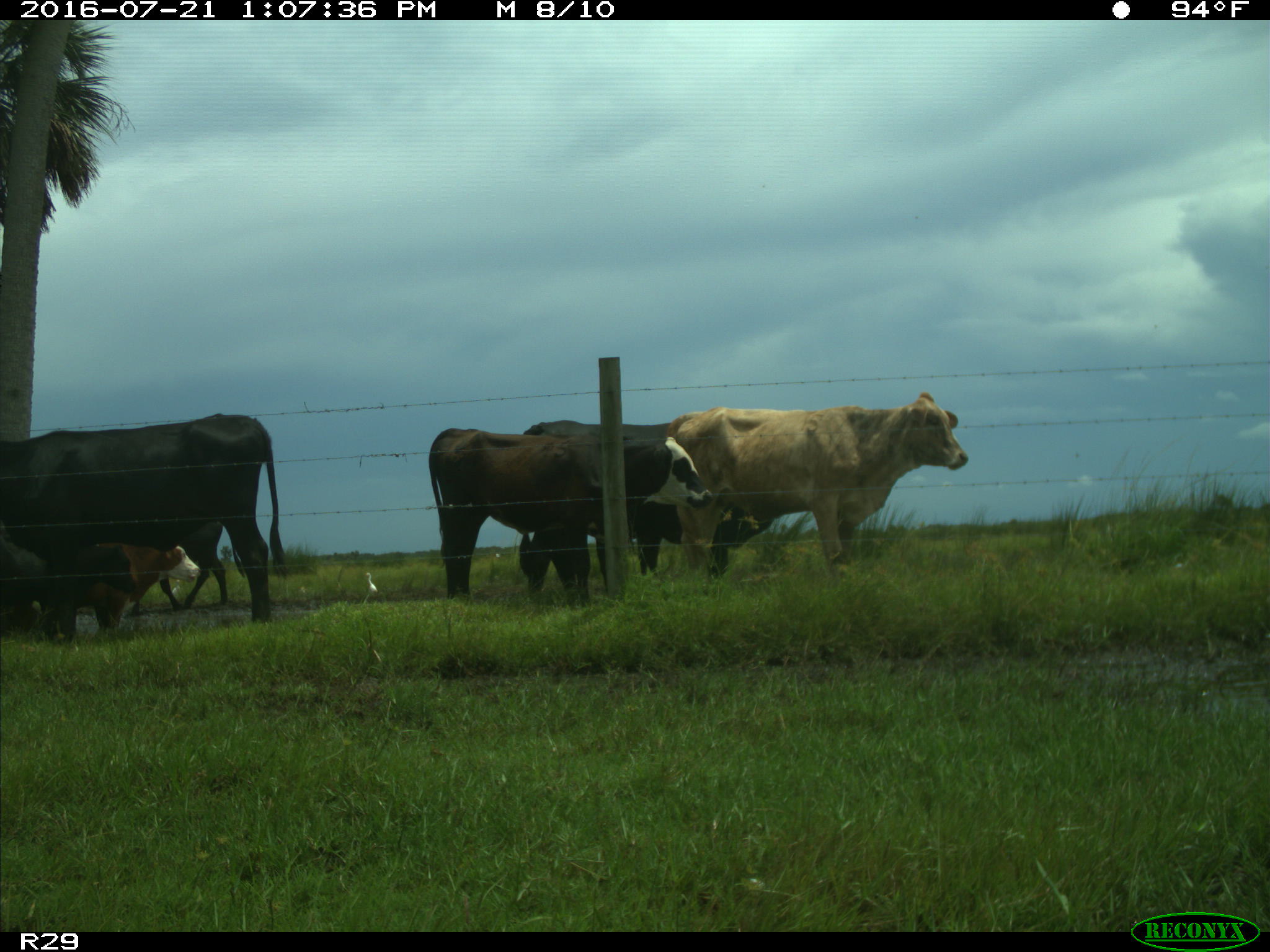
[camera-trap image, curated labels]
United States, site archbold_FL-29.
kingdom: Animalia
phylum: Chordata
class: Mammalia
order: Artiodactyla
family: Bovidae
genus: Bos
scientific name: Bos taurus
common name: domestic cow